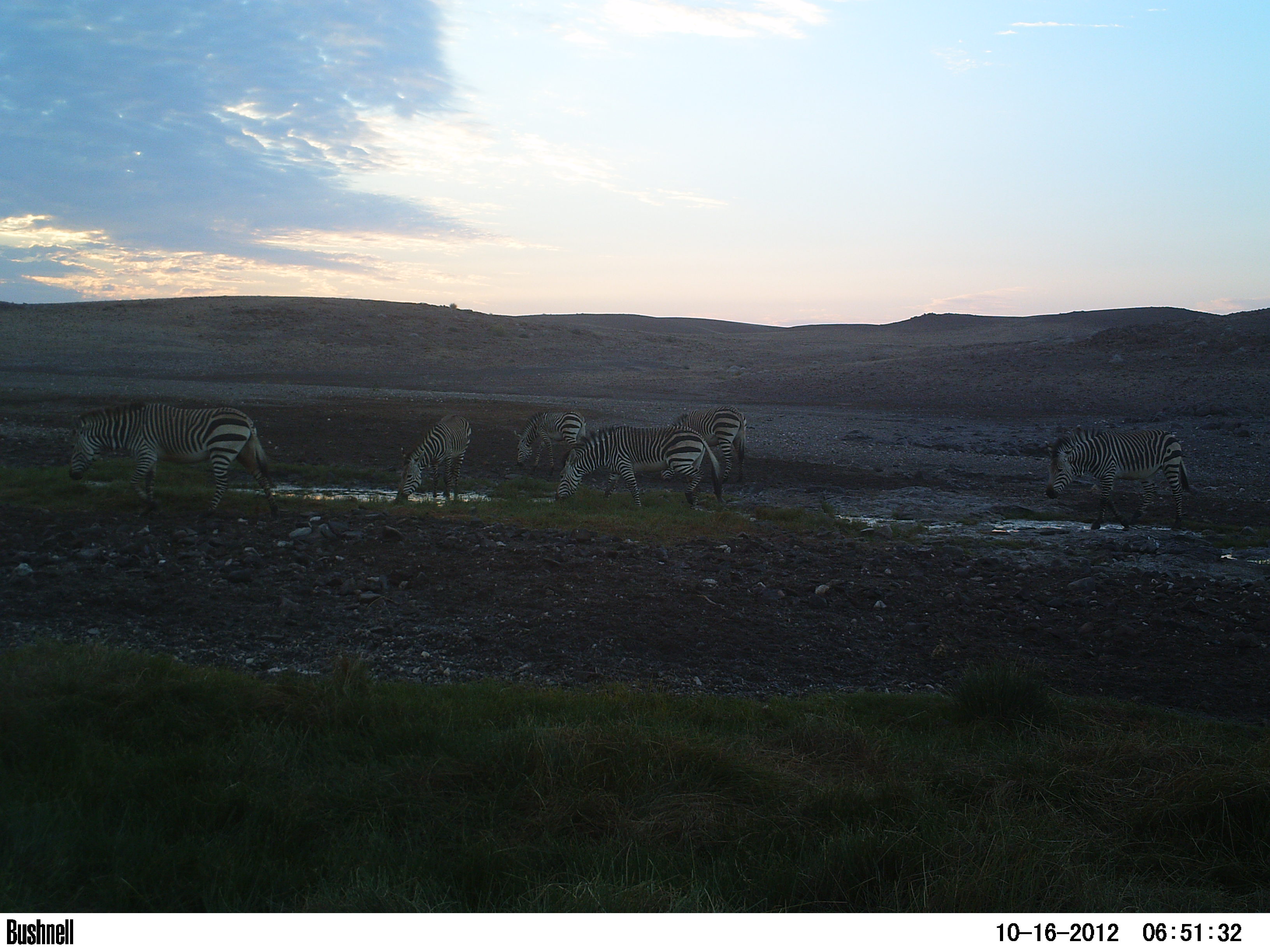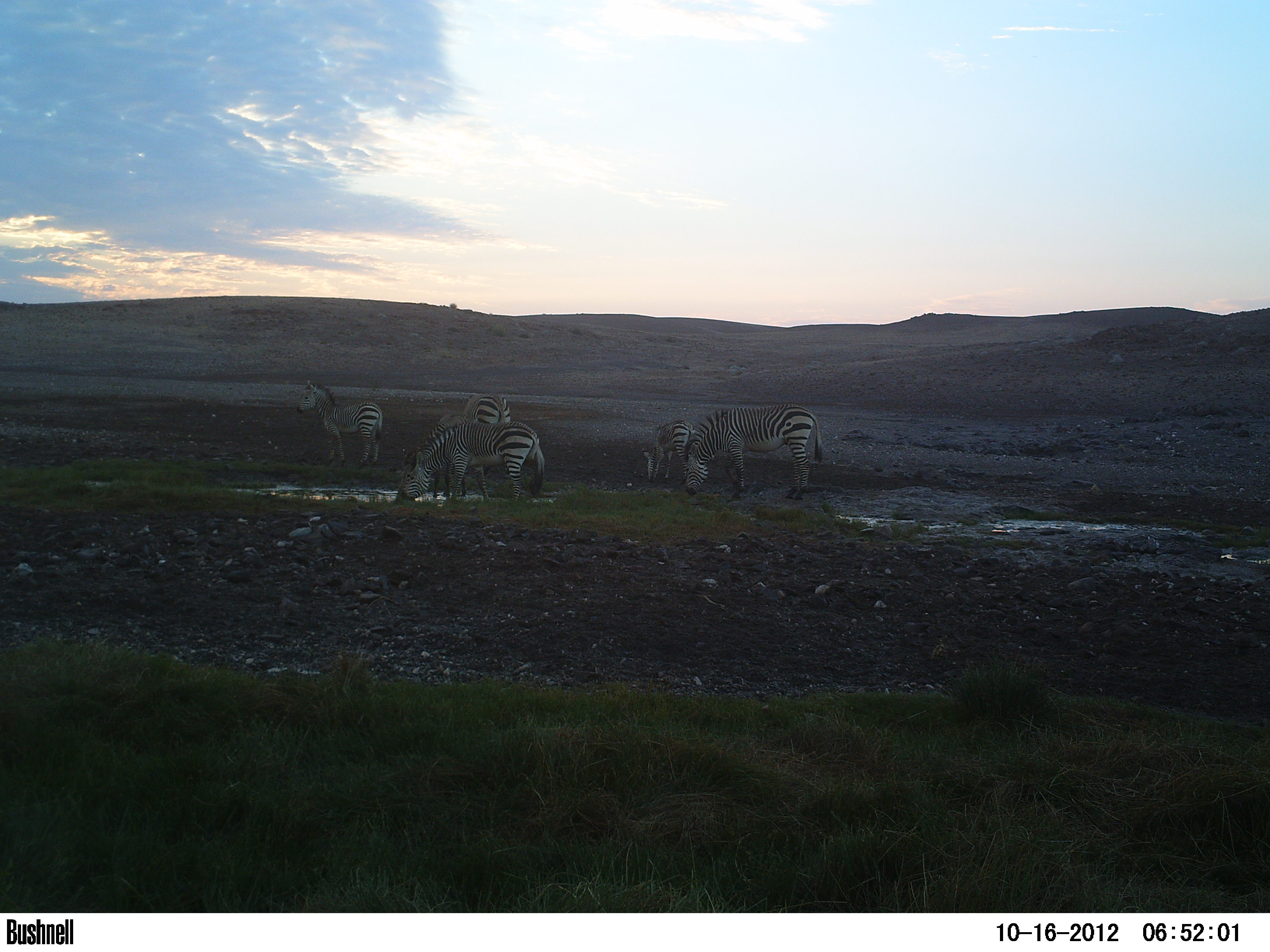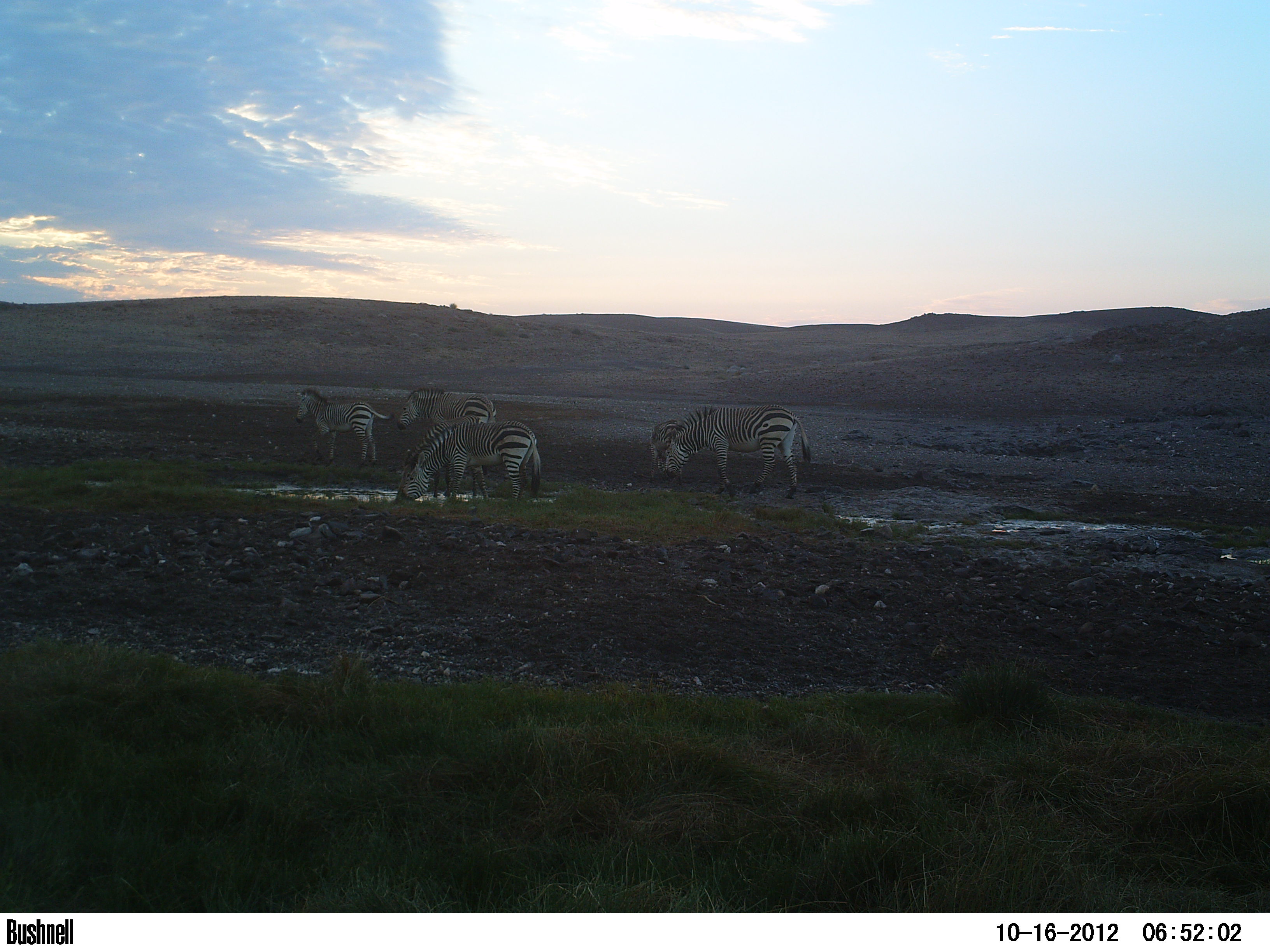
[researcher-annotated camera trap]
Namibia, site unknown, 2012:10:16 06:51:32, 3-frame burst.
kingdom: Animalia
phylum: Chordata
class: Mammalia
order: Perissodactyla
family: Equidae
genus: Equus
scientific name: Equus zebra hartmannae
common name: hartmann's mountain zebra